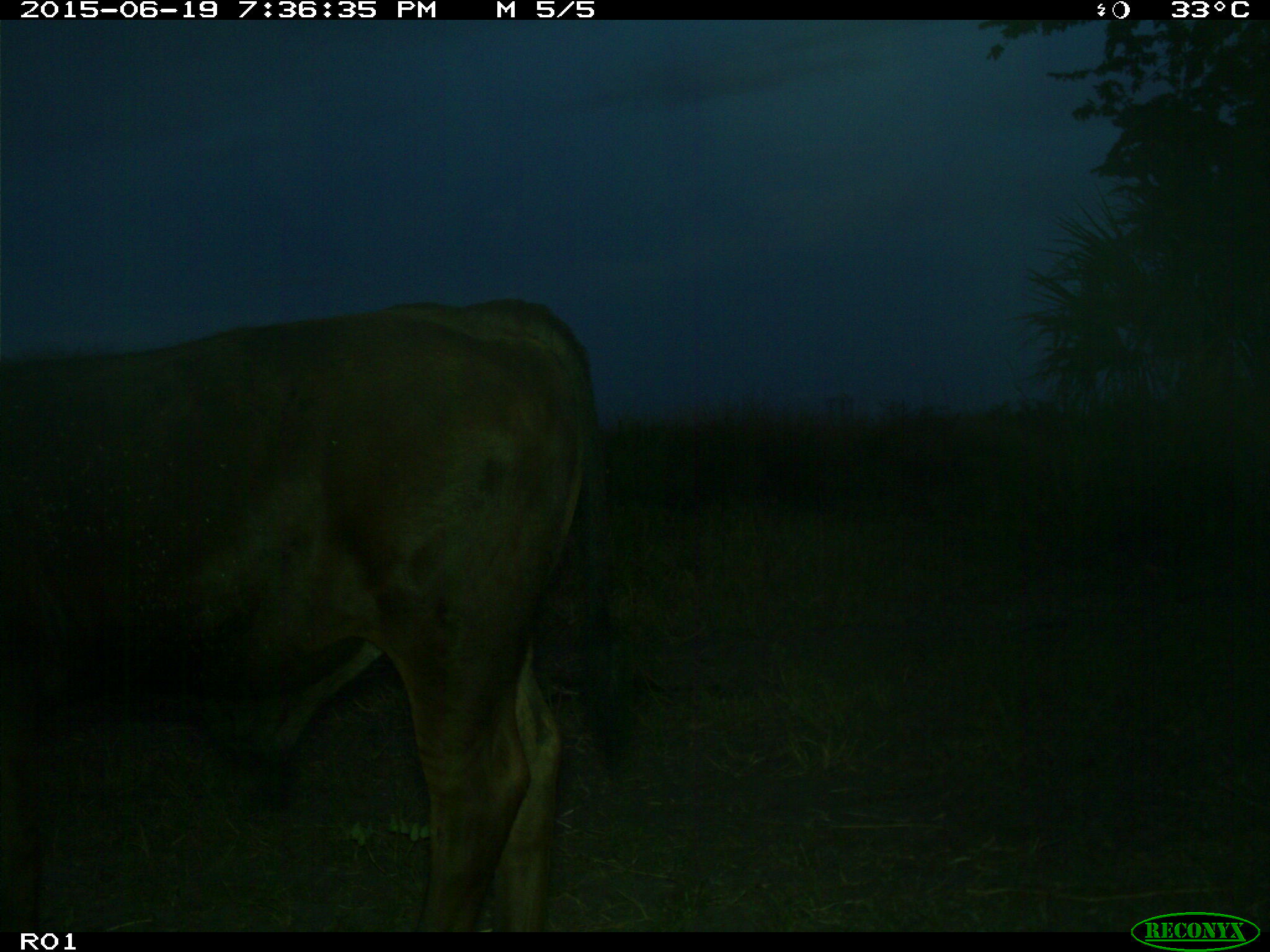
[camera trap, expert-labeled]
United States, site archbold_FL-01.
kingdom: Animalia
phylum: Chordata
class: Mammalia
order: Artiodactyla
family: Bovidae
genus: Bos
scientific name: Bos taurus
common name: domestic cow